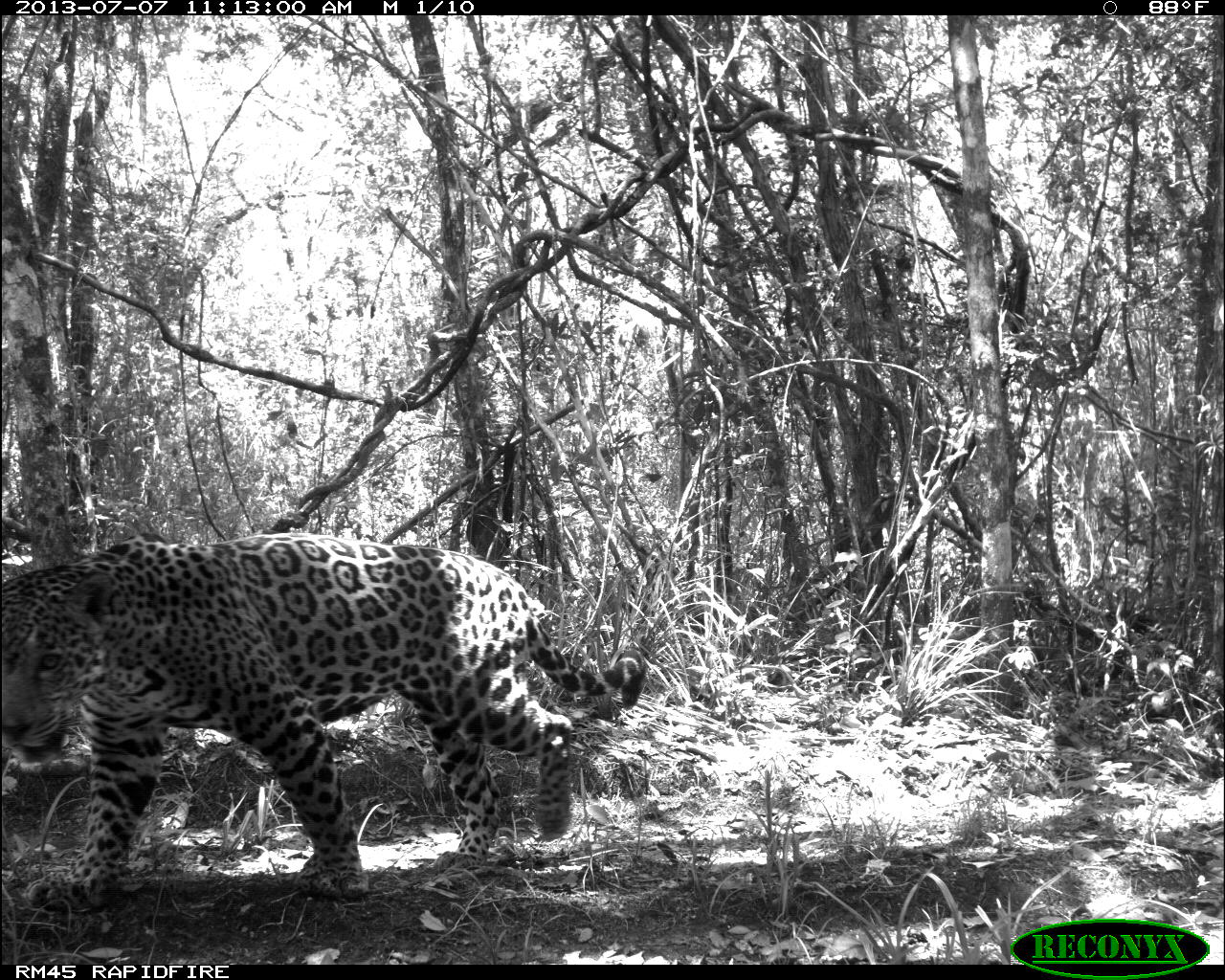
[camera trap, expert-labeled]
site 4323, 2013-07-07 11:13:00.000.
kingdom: Animalia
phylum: Chordata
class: Mammalia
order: Carnivora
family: Felidae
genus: Panthera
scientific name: Panthera onca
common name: jaguar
Panthera onca (jaguar), count 1, sex male.